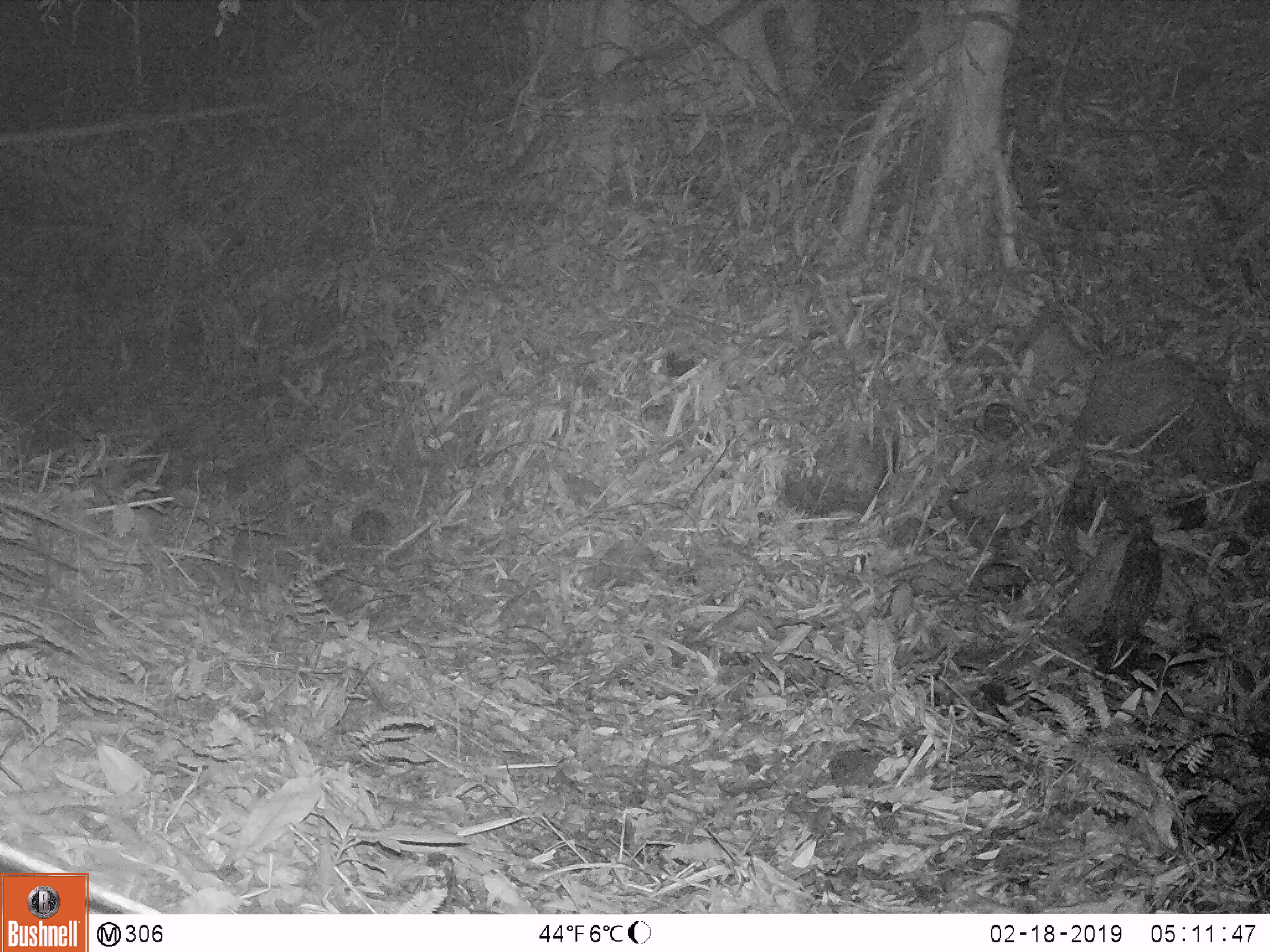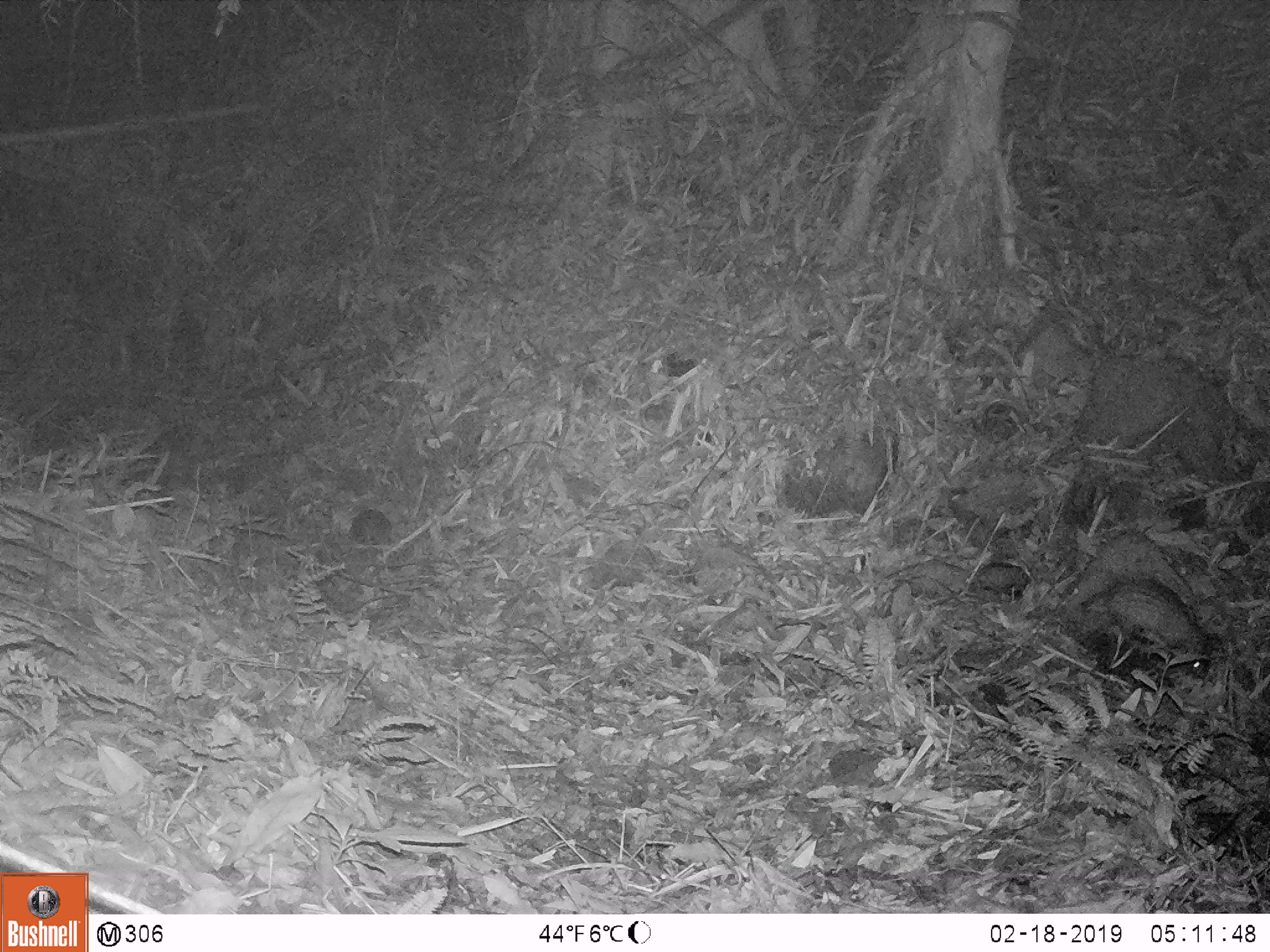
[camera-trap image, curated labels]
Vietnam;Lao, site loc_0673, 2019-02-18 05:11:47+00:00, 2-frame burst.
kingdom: Animalia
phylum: Chordata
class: Mammalia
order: Rodentia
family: Hystricidae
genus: Atherurus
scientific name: Atherurus macrourus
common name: asiatic brush-tailed porcupine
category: asiatic brush tailed porcupine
Asiatic brush tailed porcupine (asiatic brush-tailed porcupine) (Atherurus macrourus). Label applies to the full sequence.